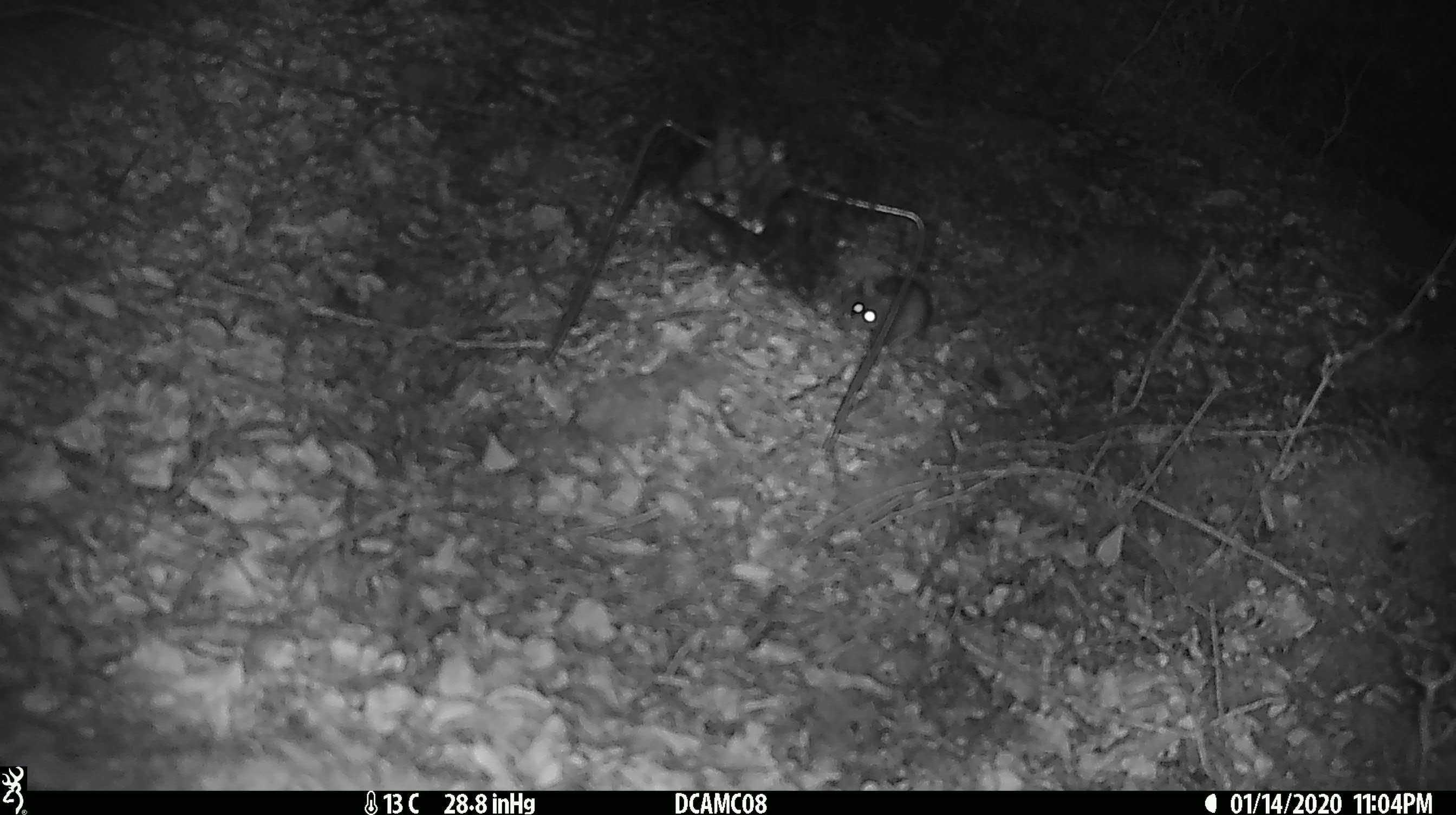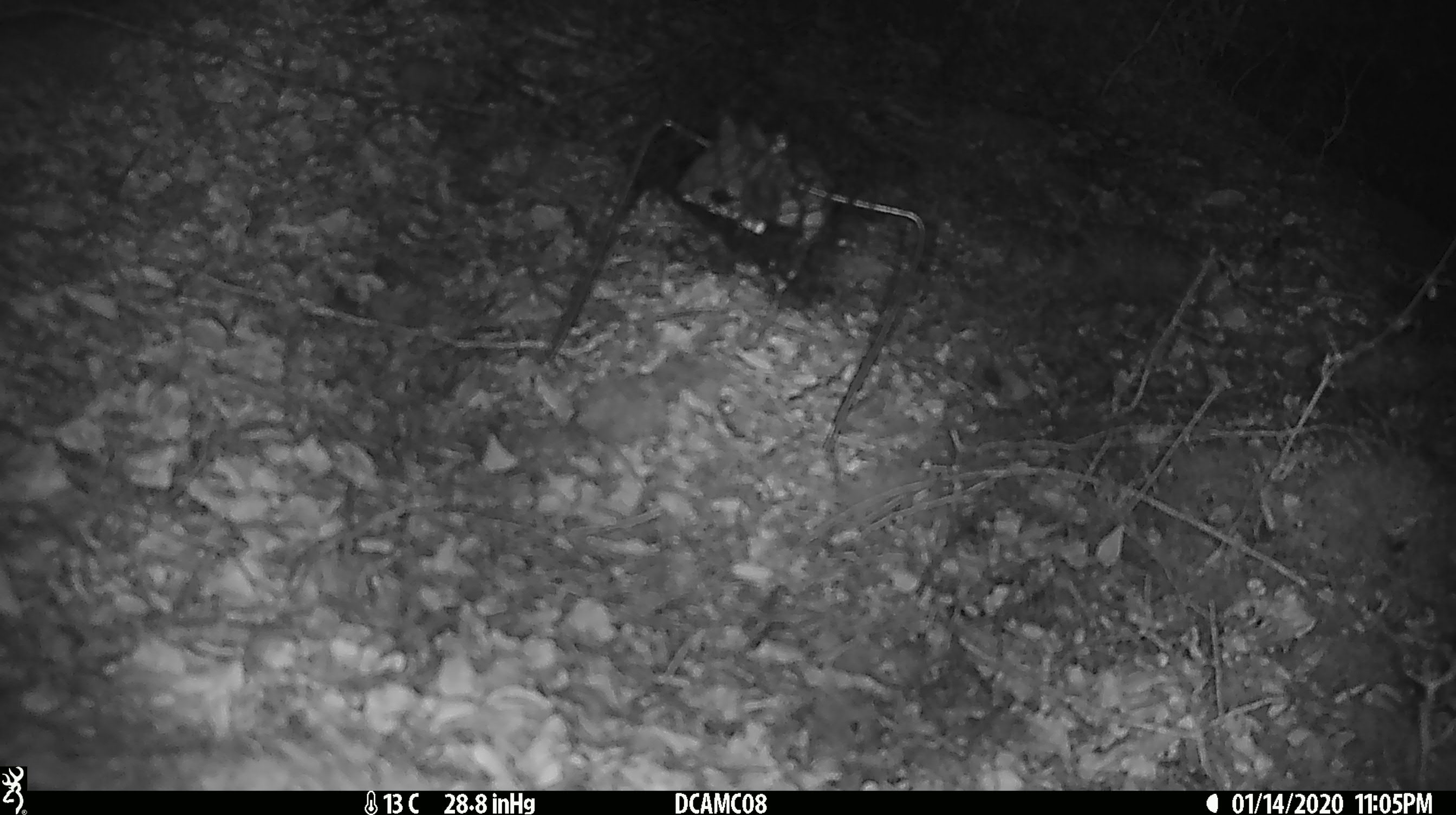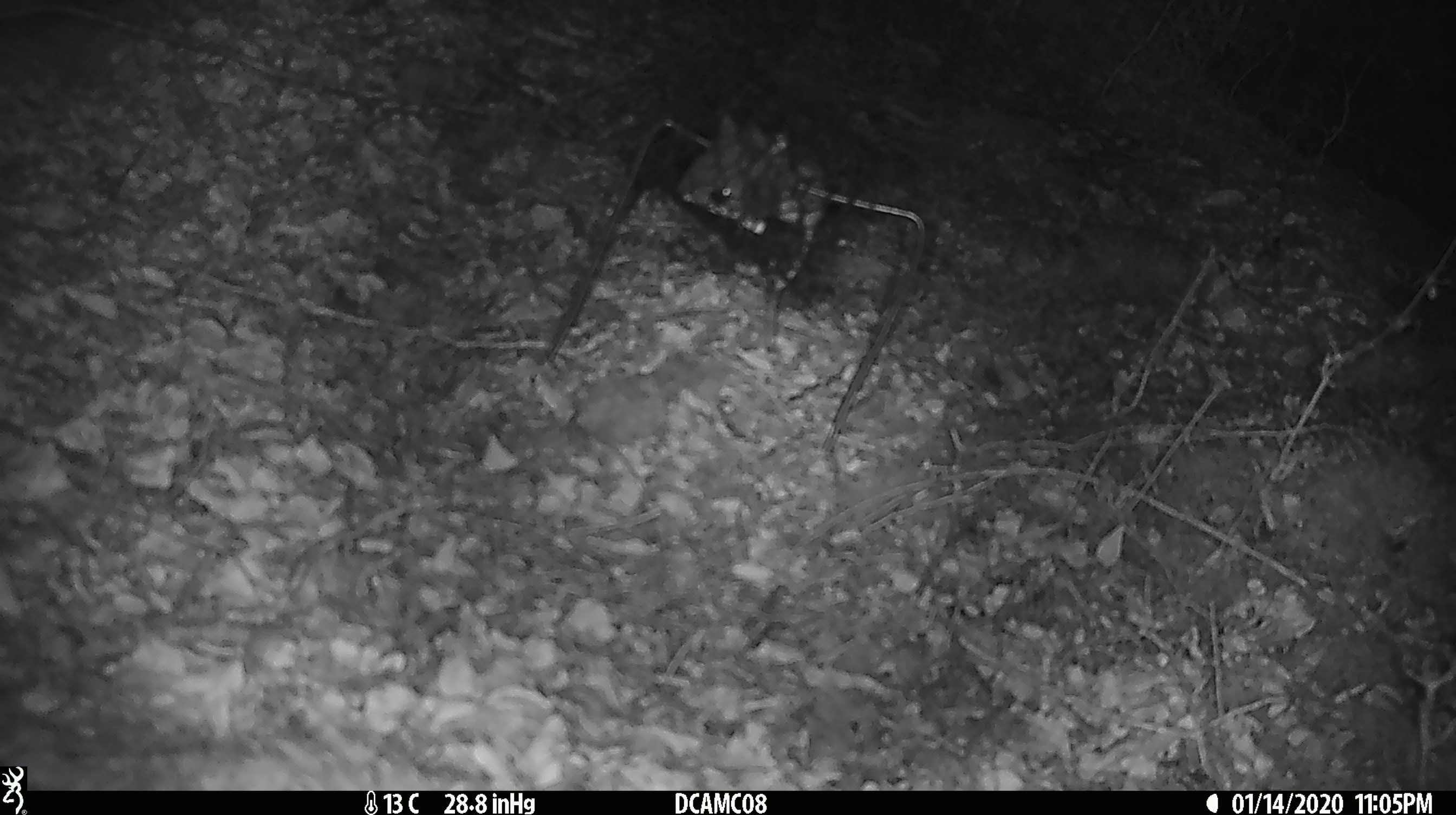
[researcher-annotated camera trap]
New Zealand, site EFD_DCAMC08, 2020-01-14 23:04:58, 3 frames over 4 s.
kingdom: Animalia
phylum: Chordata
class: Mammalia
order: Rodentia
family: Muridae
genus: Mus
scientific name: Mus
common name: mouse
Mouse (Mus).